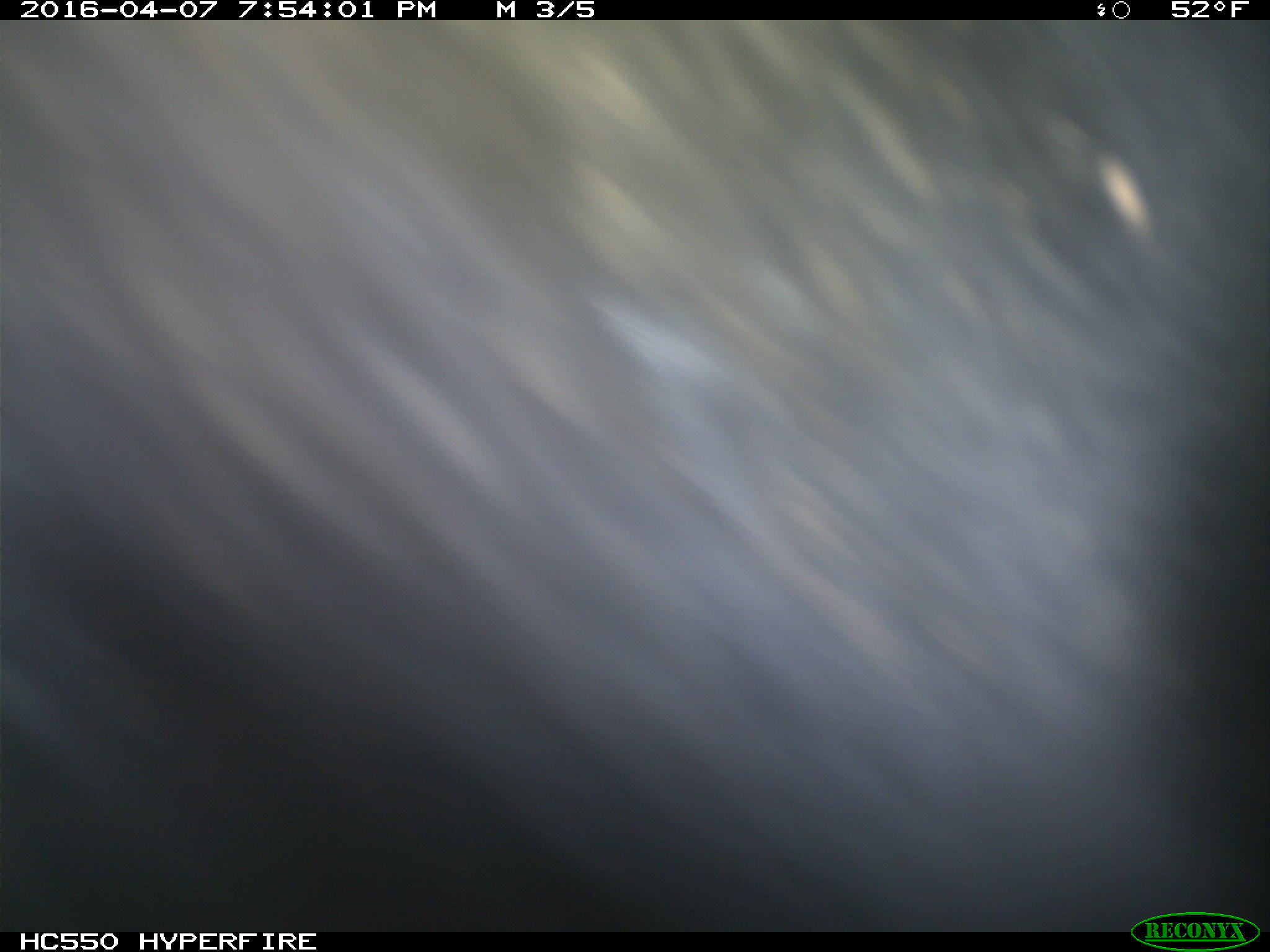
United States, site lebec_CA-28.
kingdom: Animalia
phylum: Chordata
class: Mammalia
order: Artiodactyla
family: Bovidae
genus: Bos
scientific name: Bos taurus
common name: domestic cow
Bos taurus (domestic cow).